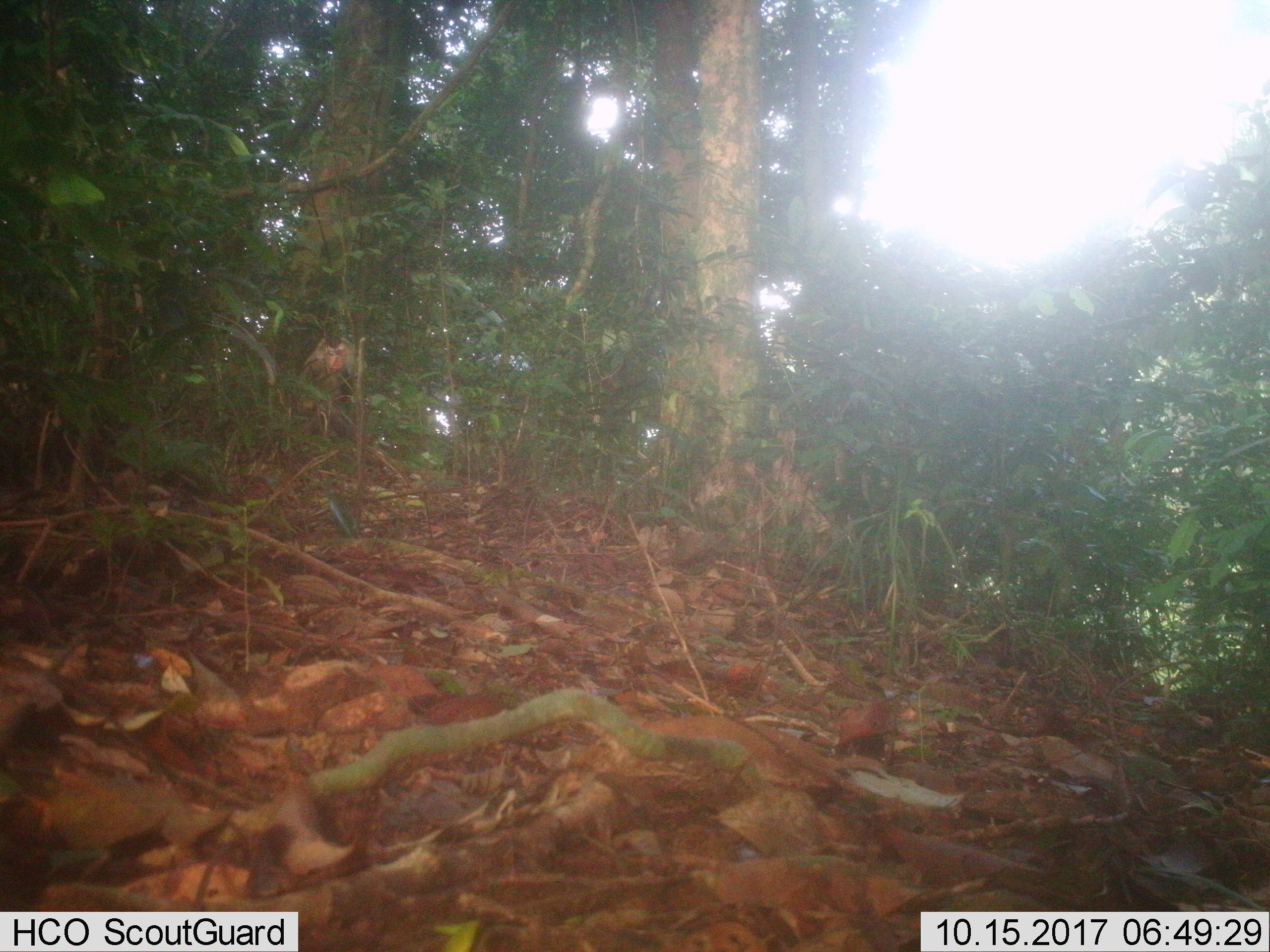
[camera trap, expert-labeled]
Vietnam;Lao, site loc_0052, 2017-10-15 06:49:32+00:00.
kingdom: Animalia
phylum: Chordata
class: Mammalia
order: Primates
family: Cercopithecidae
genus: Macaca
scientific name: Macaca nemestrina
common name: pig-tailed macaque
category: pig tailed macaque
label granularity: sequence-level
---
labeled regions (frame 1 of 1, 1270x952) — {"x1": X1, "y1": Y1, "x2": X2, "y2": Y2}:
pig tailed macaque: {"x1": 300, "y1": 337, "x2": 366, "y2": 436}